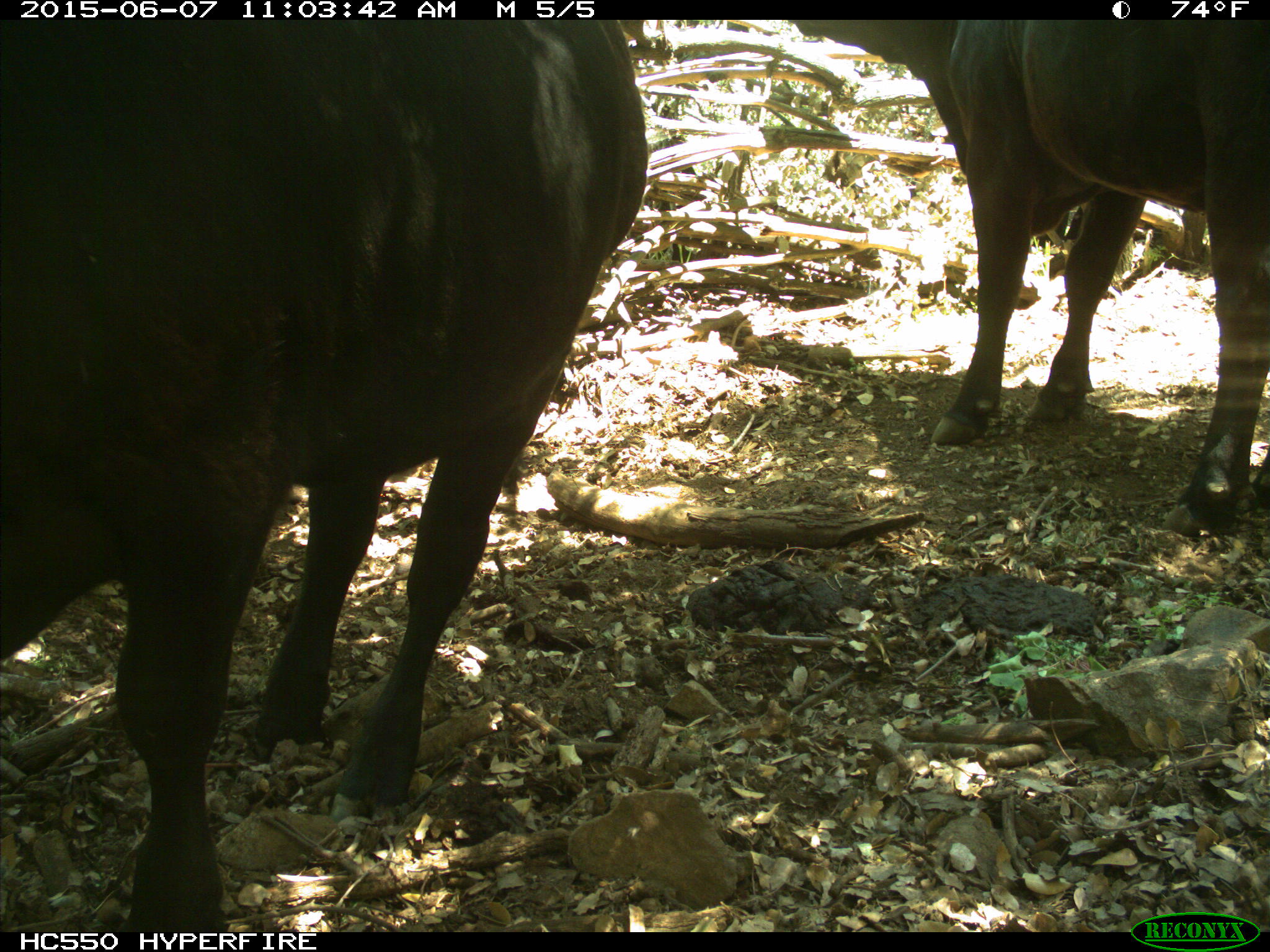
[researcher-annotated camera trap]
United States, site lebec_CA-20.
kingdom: Animalia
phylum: Chordata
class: Mammalia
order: Artiodactyla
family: Bovidae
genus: Bos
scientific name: Bos taurus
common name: domestic cow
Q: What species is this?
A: Bos taurus (domestic cow).